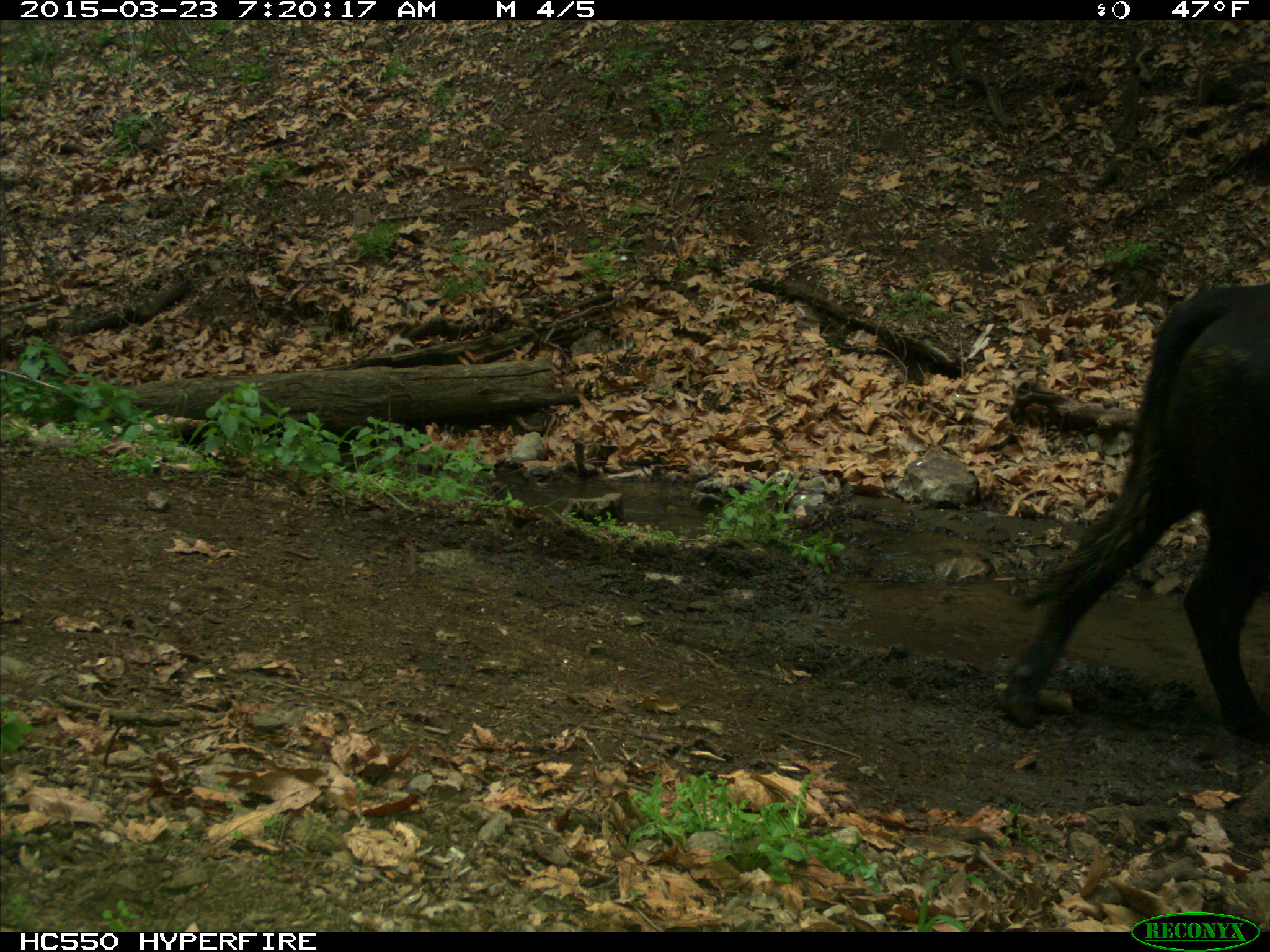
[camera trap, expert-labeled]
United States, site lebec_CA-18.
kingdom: Animalia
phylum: Chordata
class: Mammalia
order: Artiodactyla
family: Bovidae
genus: Bos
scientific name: Bos taurus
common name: domestic cow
Bos taurus (domestic cow).